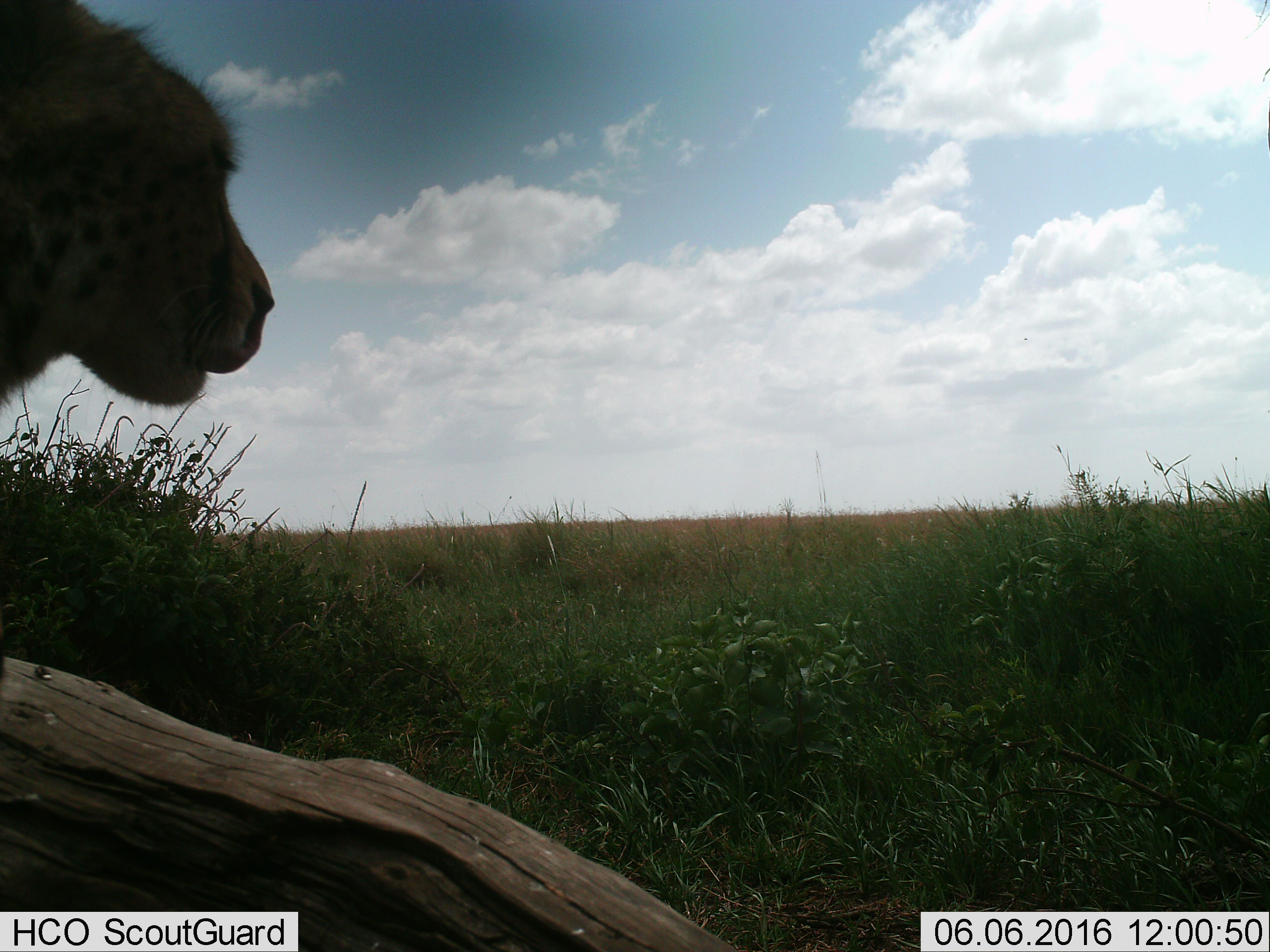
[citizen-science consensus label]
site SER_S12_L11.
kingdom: Animalia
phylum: Chordata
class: Mammalia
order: Carnivora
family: Felidae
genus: Acinonyx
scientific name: Acinonyx jubatus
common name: cheetah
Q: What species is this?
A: Cheetah (Acinonyx jubatus).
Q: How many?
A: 1.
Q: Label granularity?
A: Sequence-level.